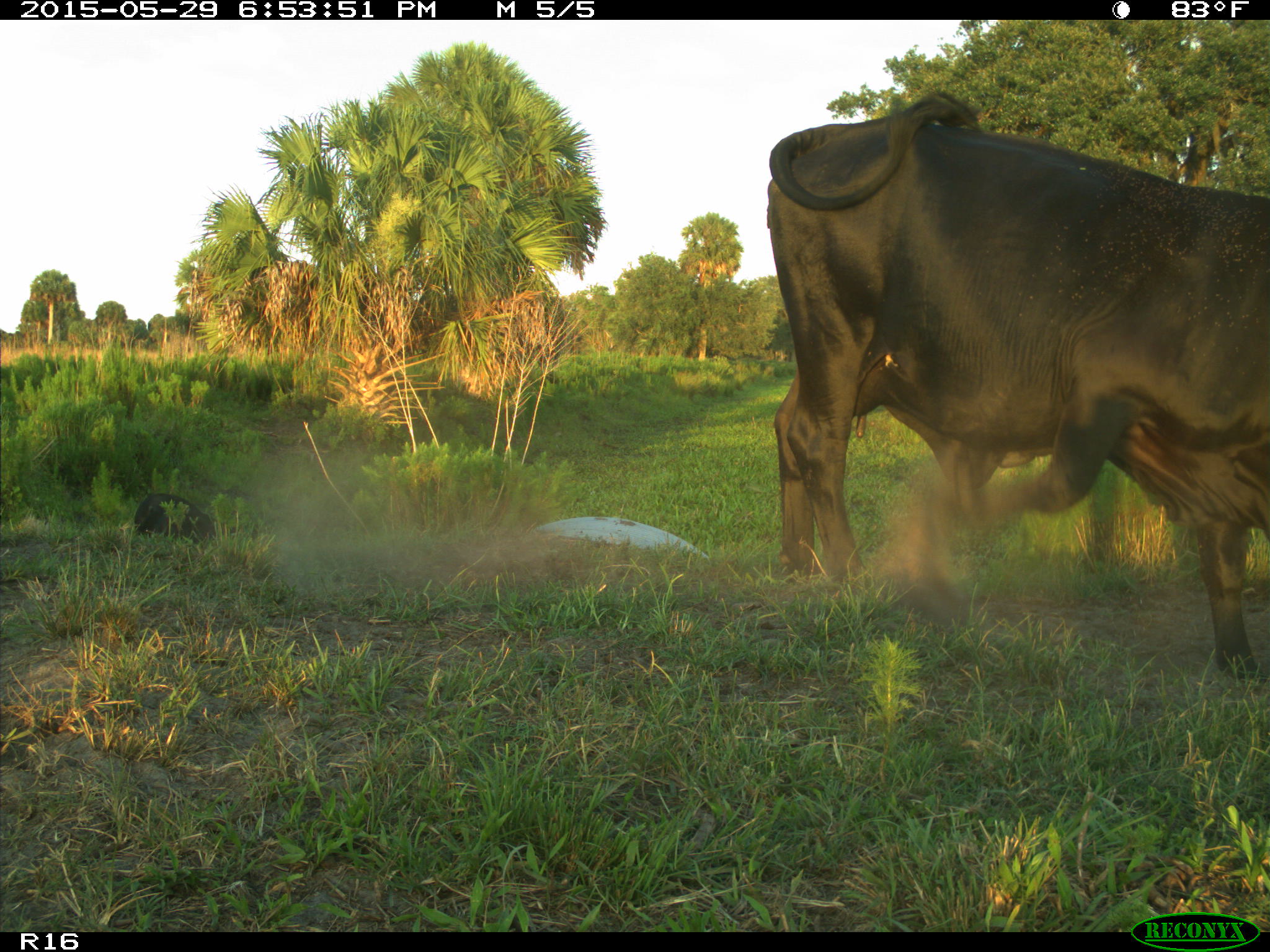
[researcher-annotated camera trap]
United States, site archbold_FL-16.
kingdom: Animalia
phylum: Chordata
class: Mammalia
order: Artiodactyla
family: Bovidae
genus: Bos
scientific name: Bos taurus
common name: domestic cow